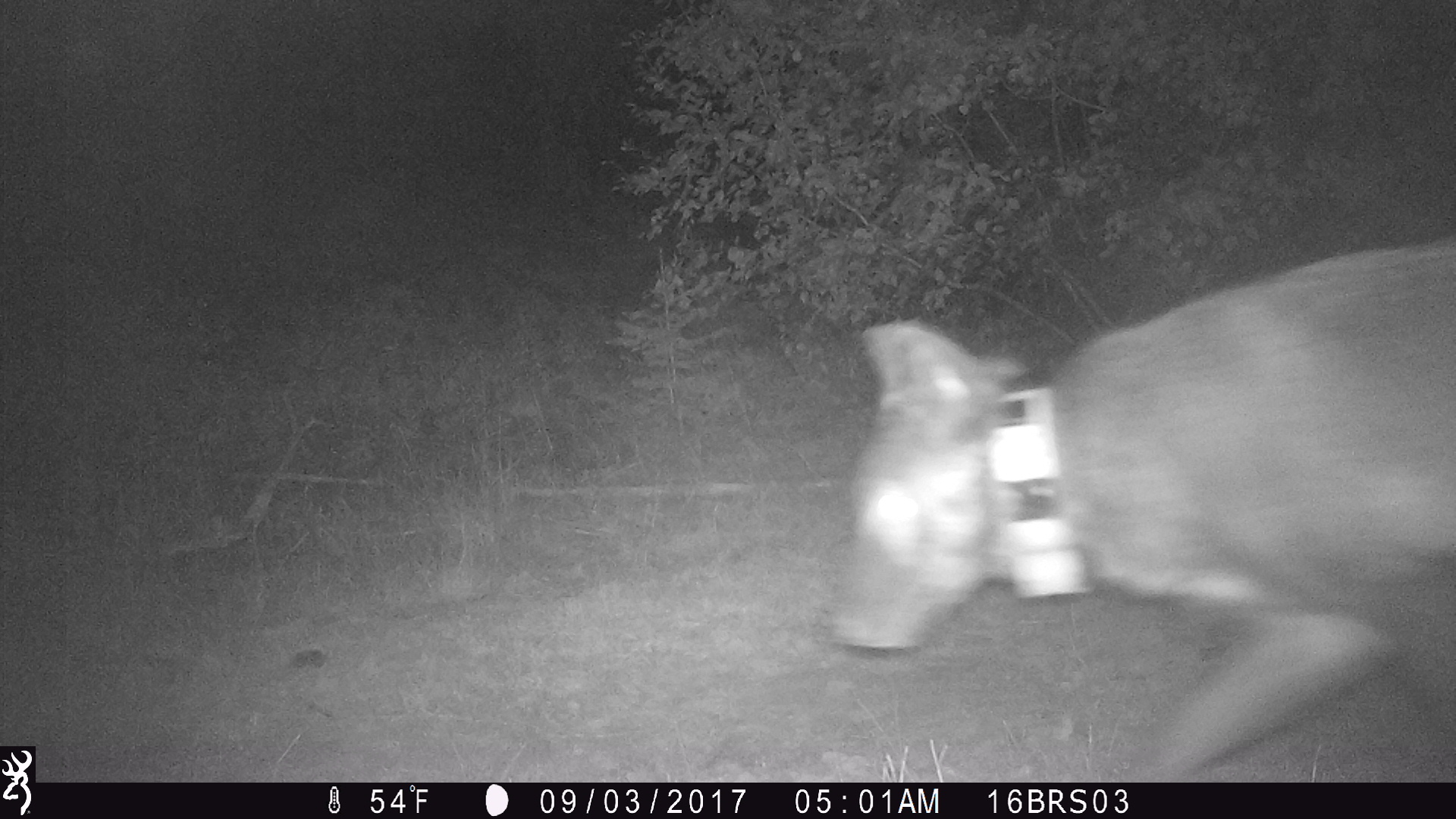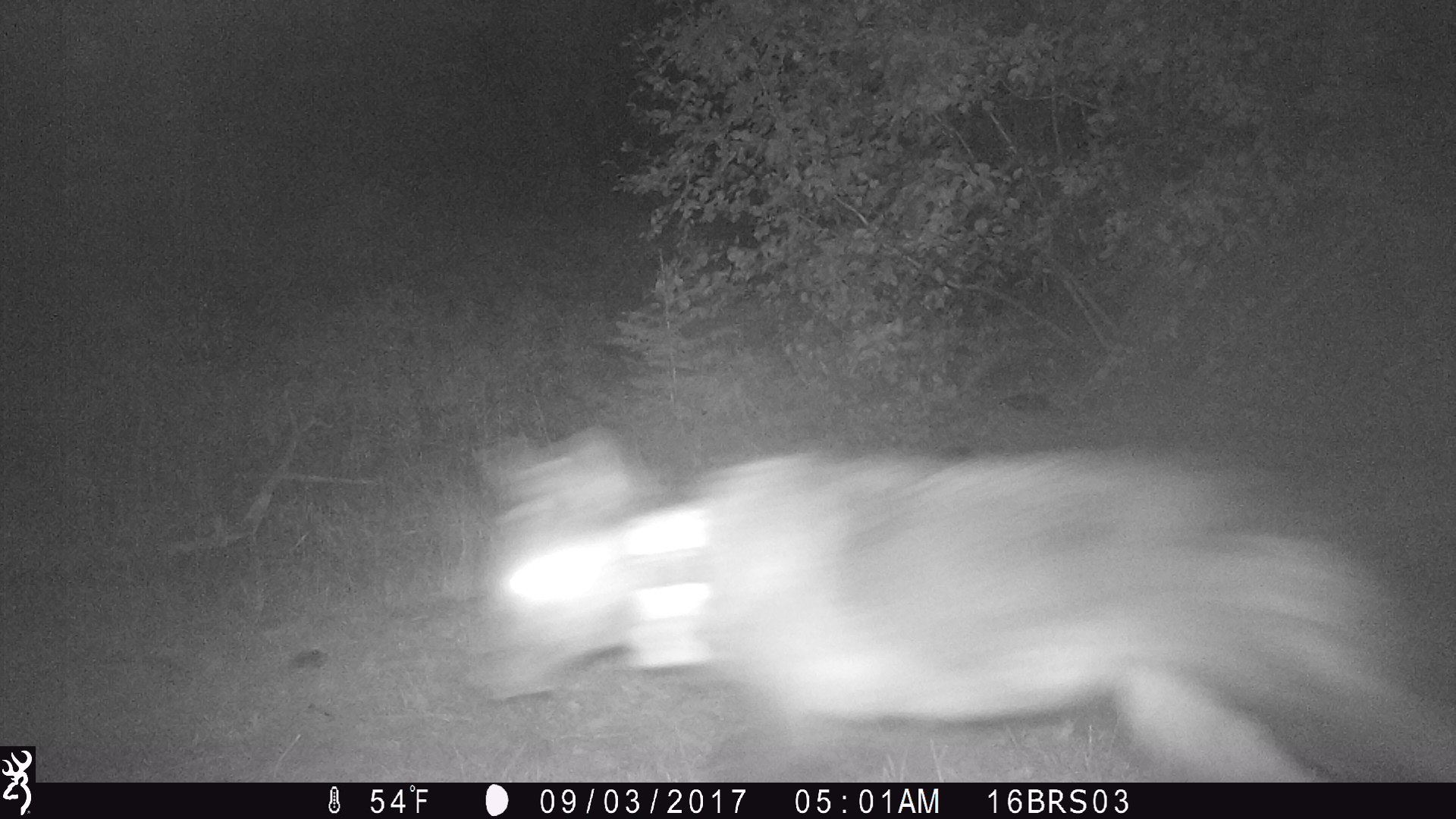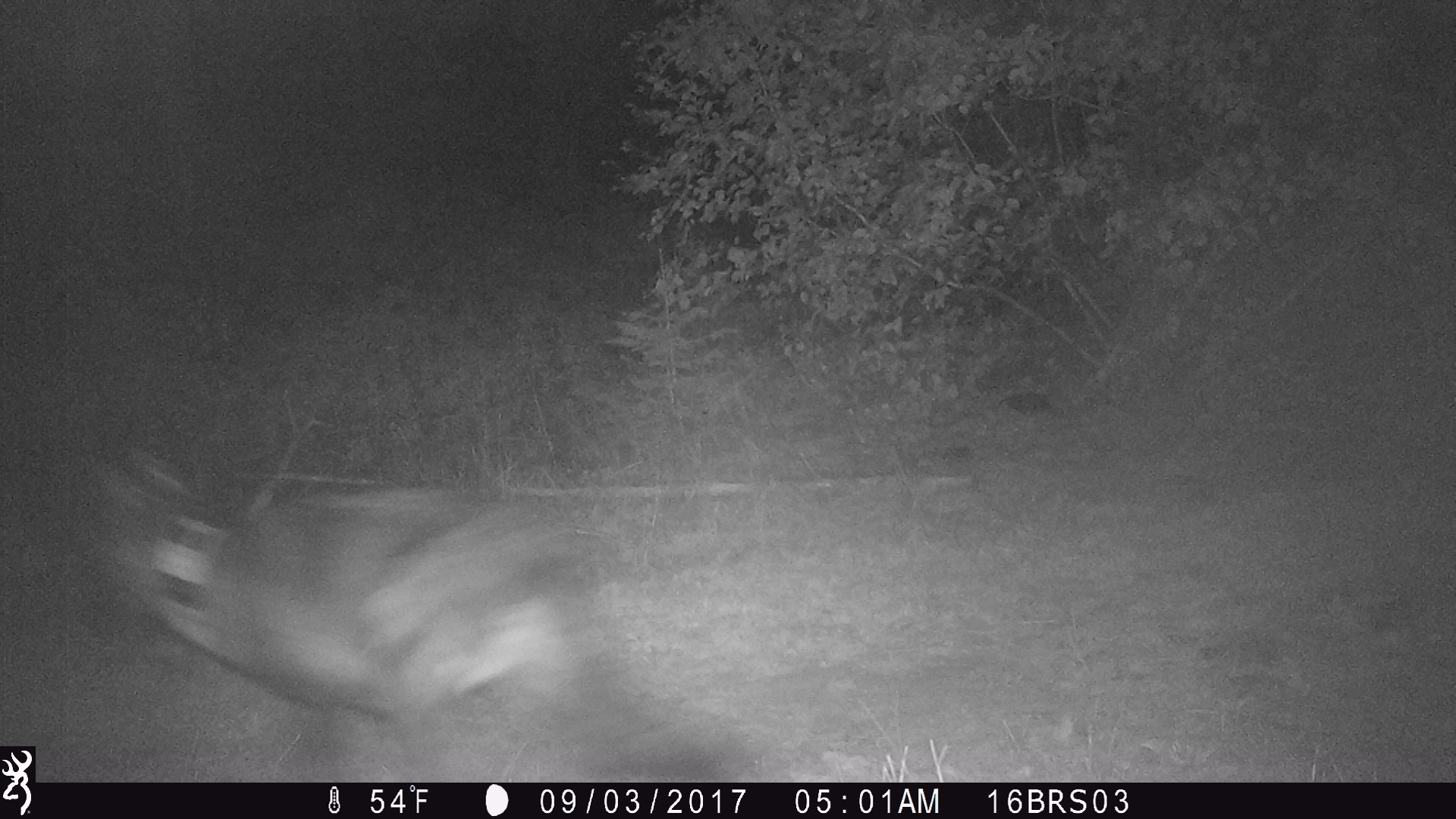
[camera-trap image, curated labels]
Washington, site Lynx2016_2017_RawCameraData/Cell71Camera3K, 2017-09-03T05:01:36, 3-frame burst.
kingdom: Animalia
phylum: Chordata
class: Mammalia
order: Carnivora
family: Canidae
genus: Canis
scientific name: Canis lupus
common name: gray wolf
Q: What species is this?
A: Canis lupus (gray wolf).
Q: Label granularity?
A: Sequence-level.